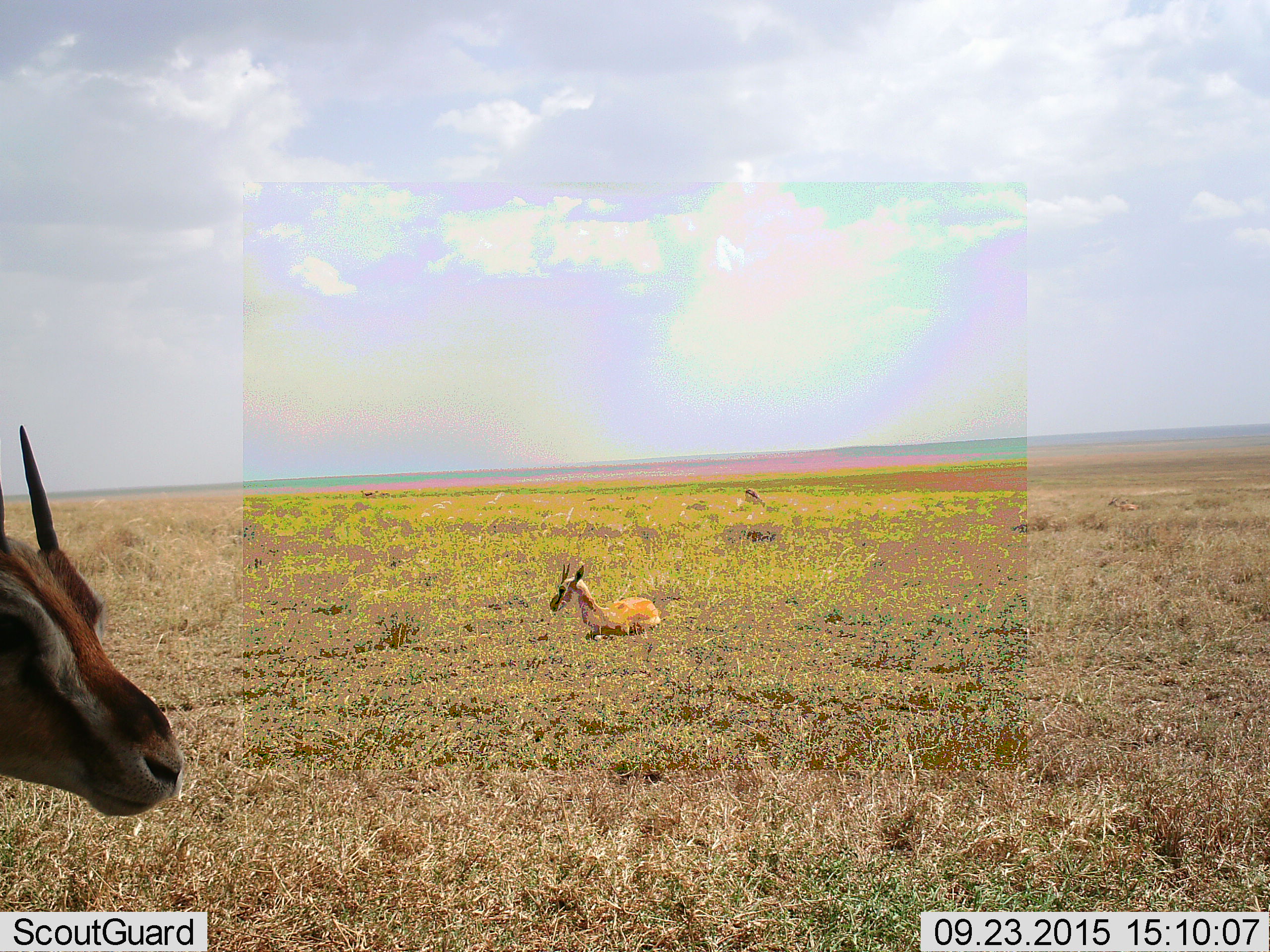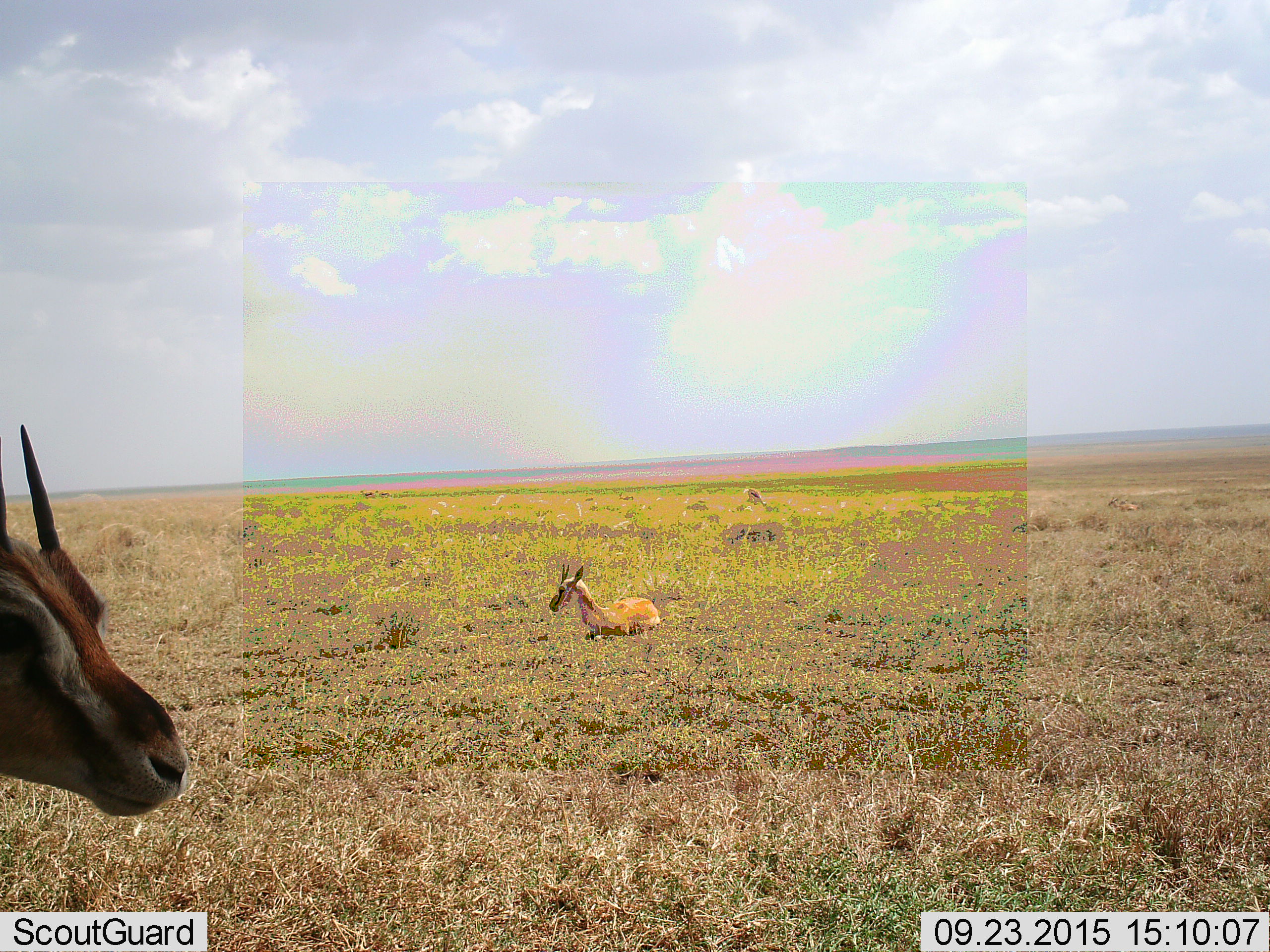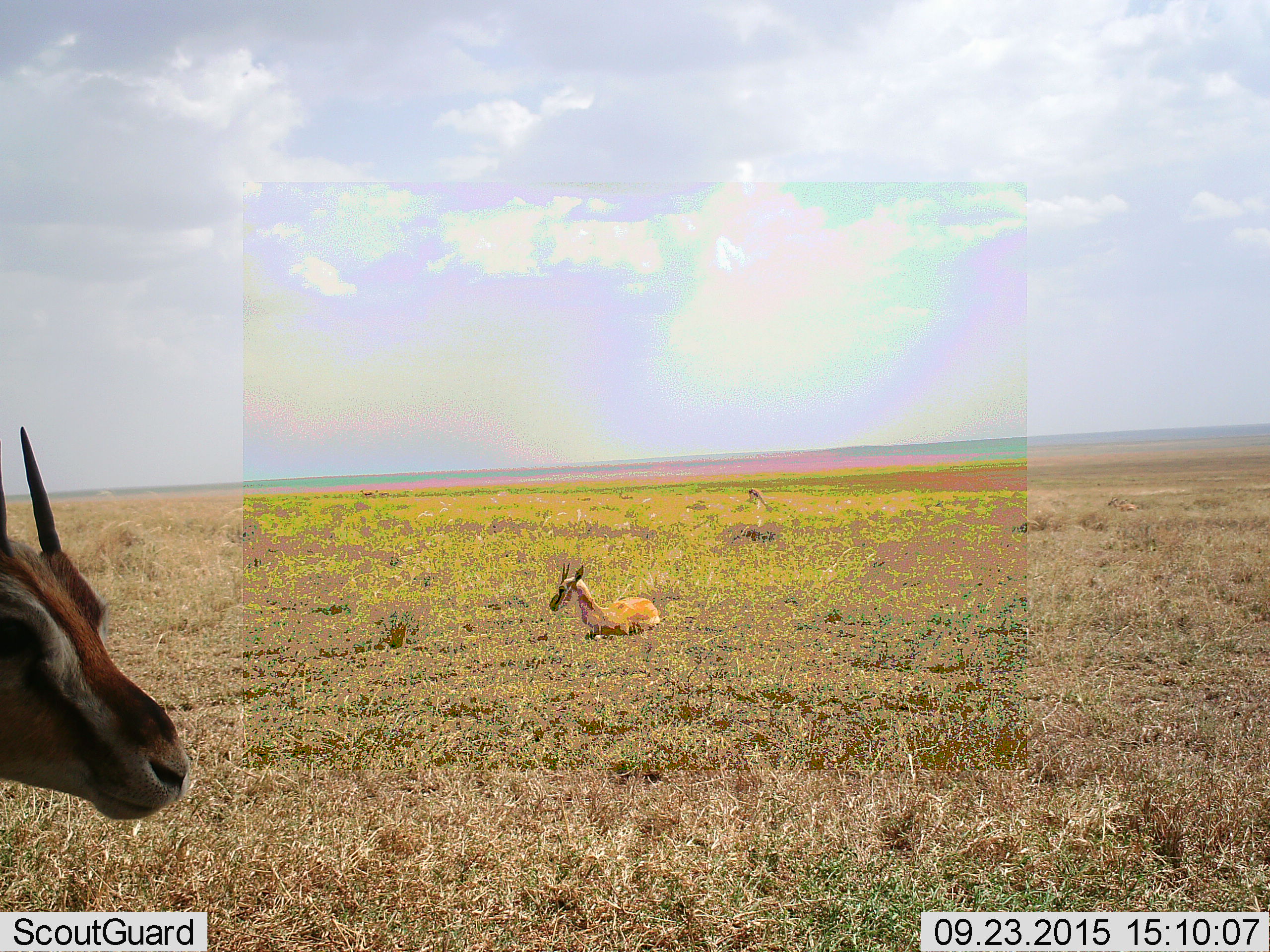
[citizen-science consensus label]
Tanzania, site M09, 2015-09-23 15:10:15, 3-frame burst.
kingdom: Animalia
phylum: Chordata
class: Mammalia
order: Artiodactyla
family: Bovidae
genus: Eudorcas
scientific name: Eudorcas thomsonii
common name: thomson's gazelle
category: gazellethomsons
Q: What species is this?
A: Gazellethomsons (thomson's gazelle) (Eudorcas thomsonii).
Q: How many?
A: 5.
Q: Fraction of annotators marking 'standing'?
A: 88%.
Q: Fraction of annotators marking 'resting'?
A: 100%.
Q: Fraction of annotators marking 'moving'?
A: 0%.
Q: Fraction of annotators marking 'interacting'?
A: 0%.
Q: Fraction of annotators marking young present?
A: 0%.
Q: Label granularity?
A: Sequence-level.